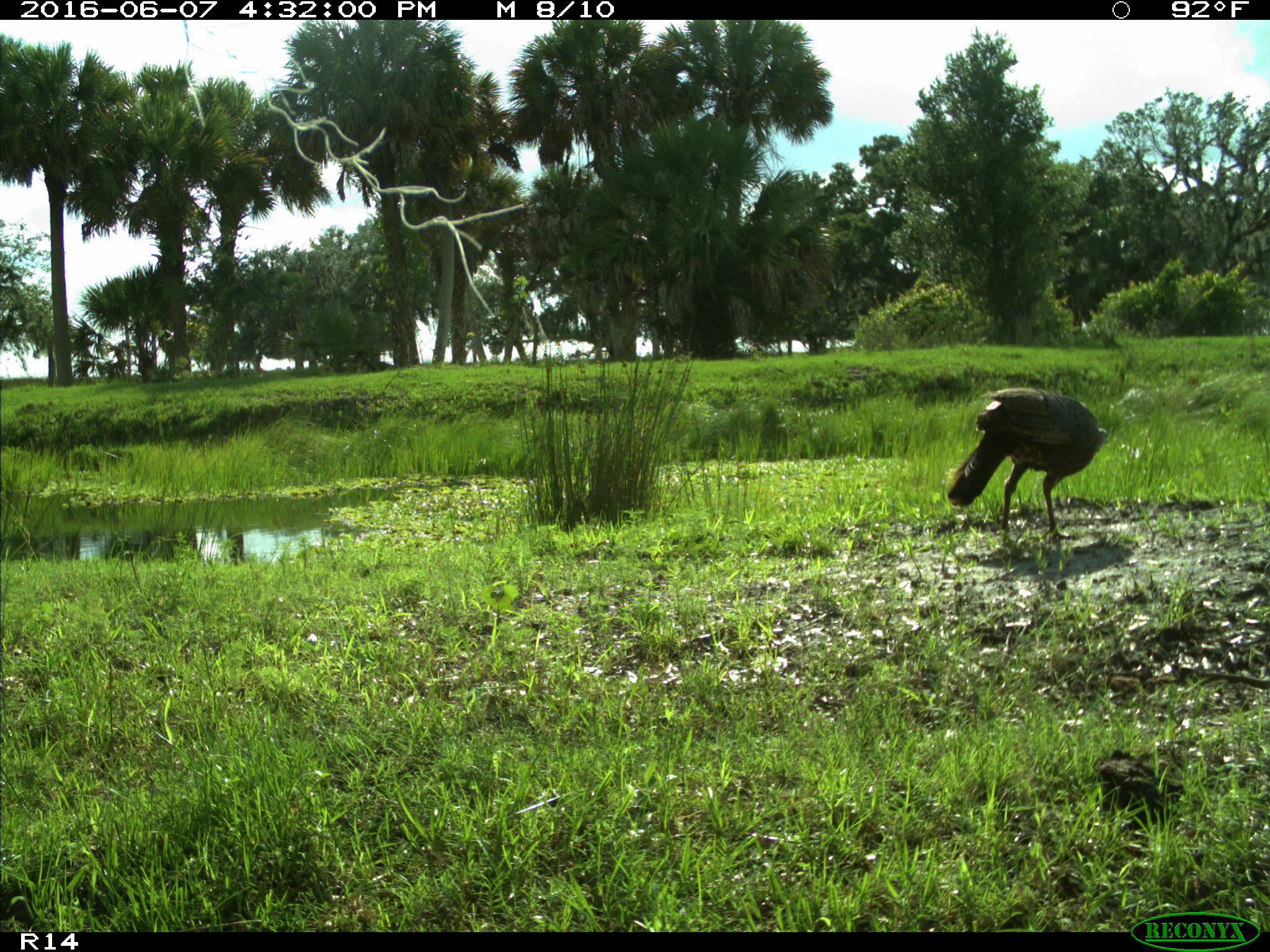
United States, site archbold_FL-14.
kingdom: Animalia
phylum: Chordata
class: Aves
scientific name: Aves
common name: birds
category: unidentified bird